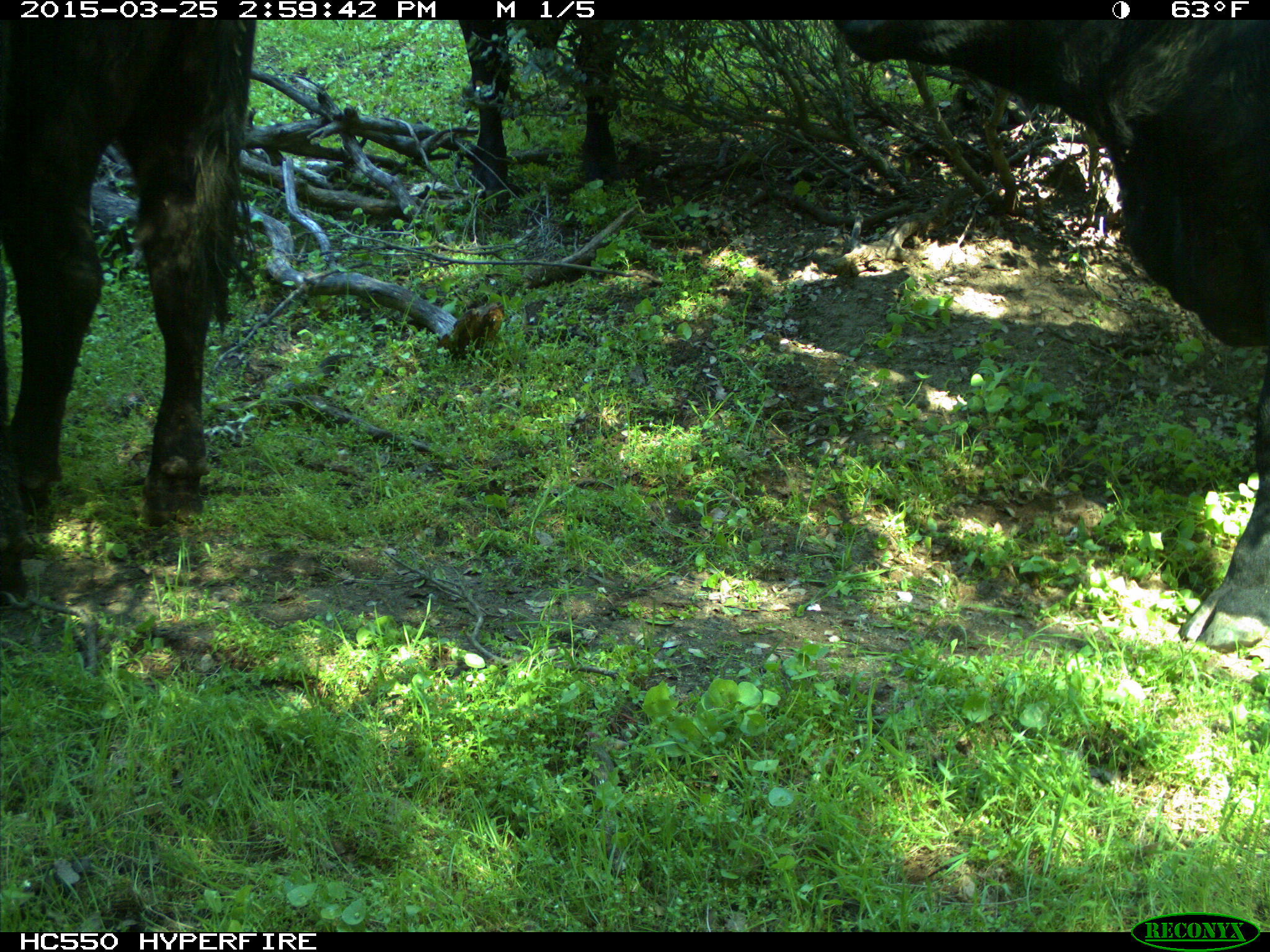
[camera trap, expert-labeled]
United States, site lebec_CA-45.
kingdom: Animalia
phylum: Chordata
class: Mammalia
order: Artiodactyla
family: Bovidae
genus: Bos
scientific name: Bos taurus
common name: domestic cow